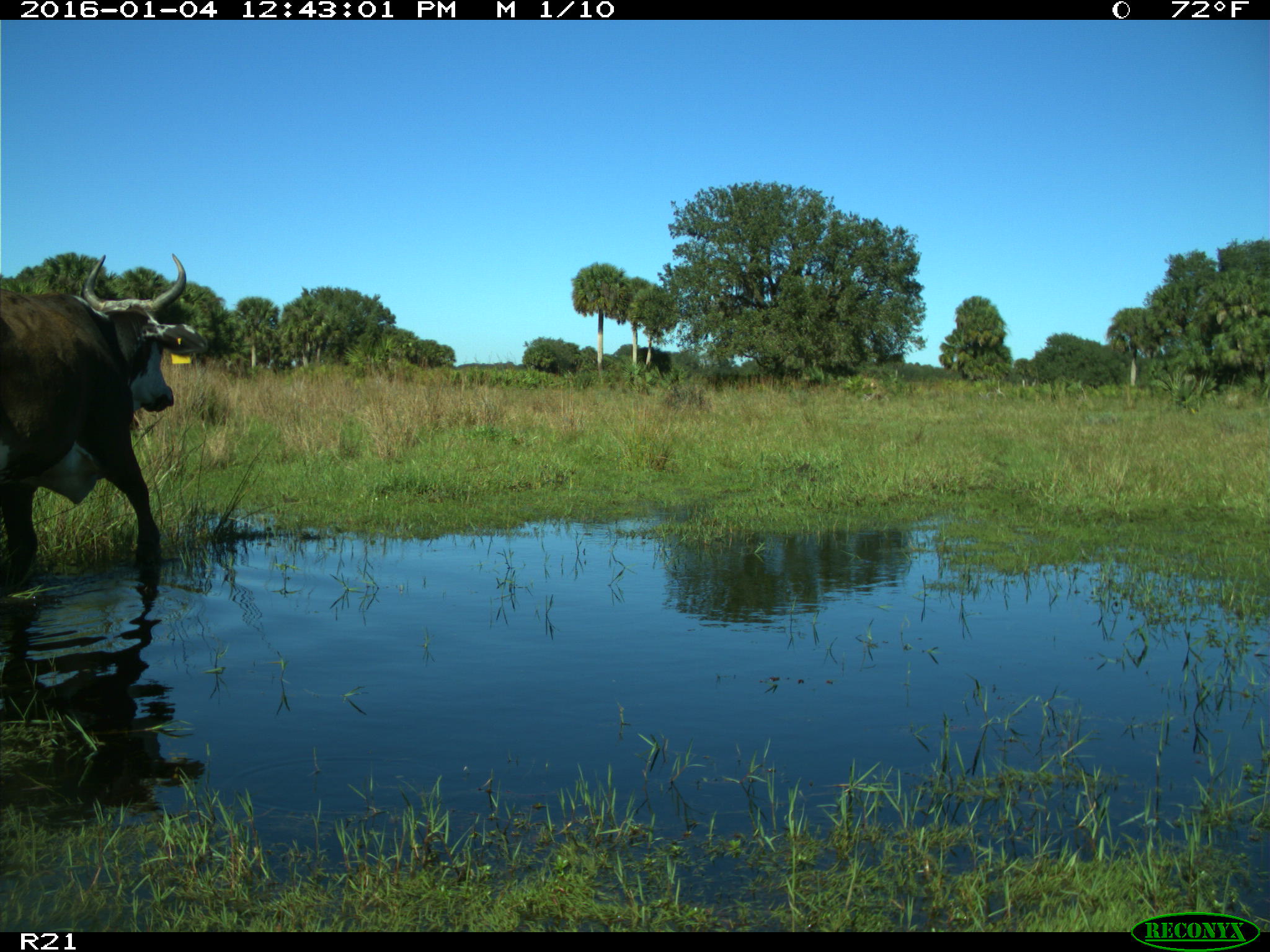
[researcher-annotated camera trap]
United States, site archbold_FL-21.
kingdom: Animalia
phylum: Chordata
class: Mammalia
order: Artiodactyla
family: Bovidae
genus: Bos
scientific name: Bos taurus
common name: domestic cow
Bos taurus (domestic cow).